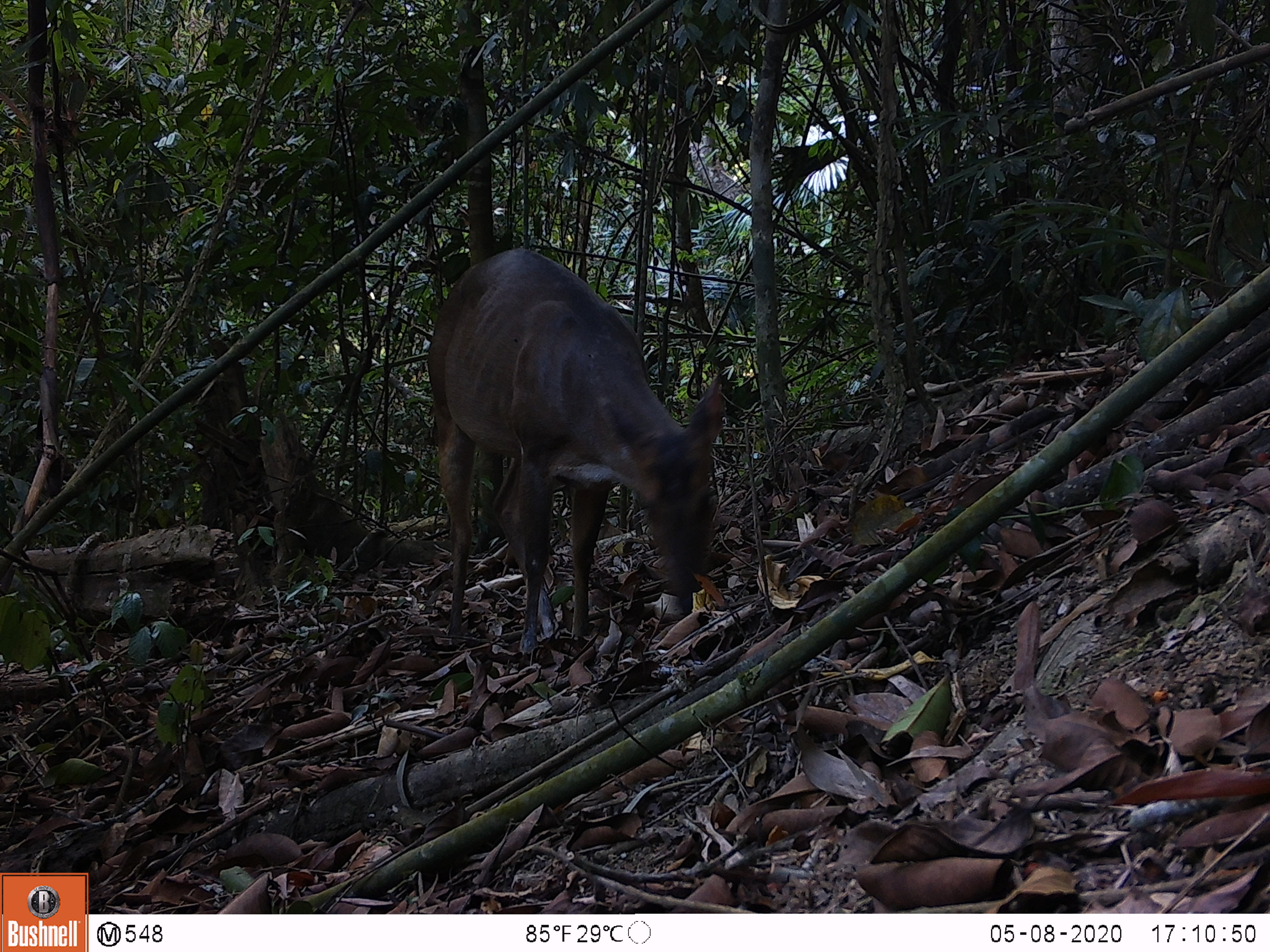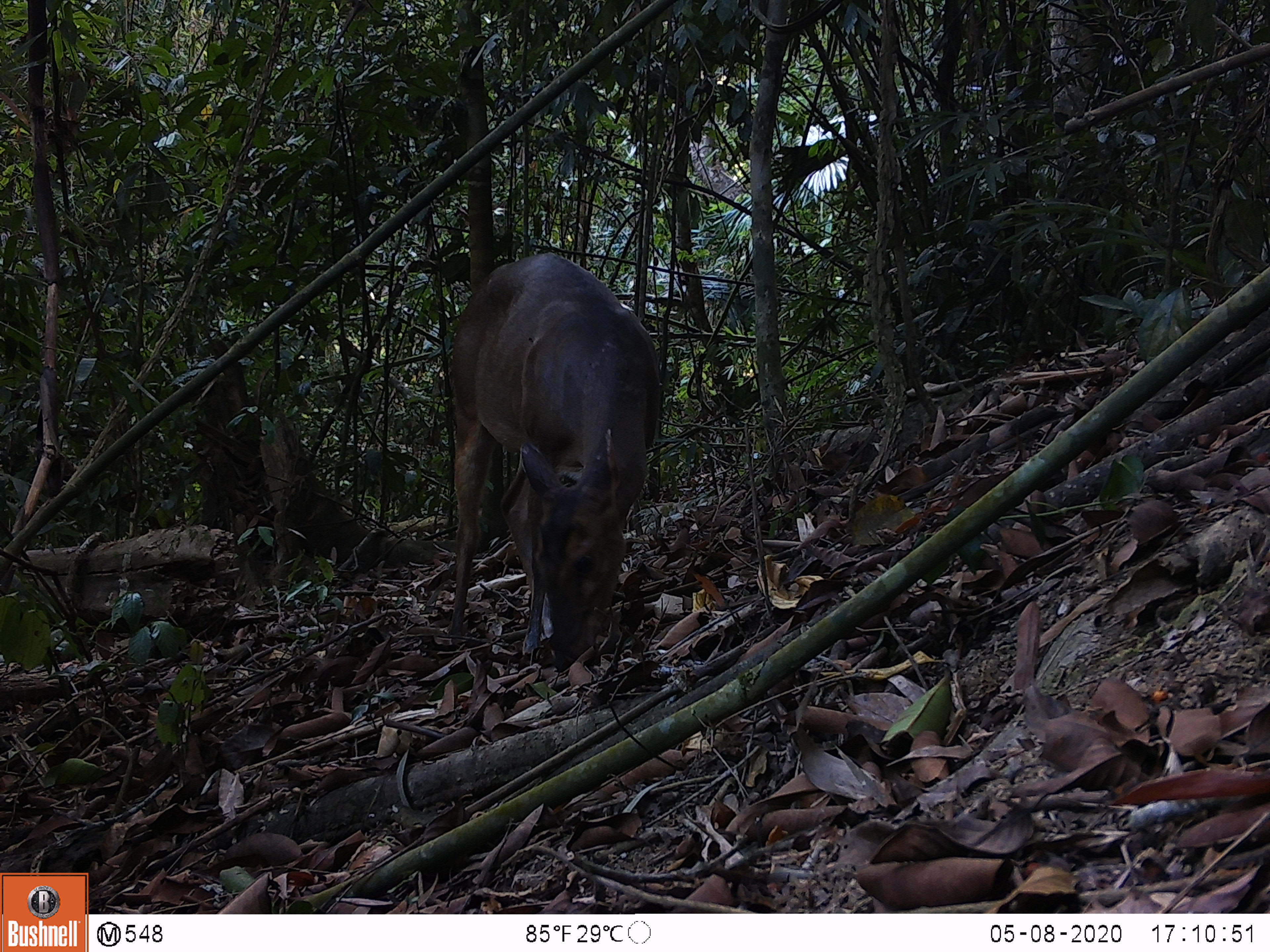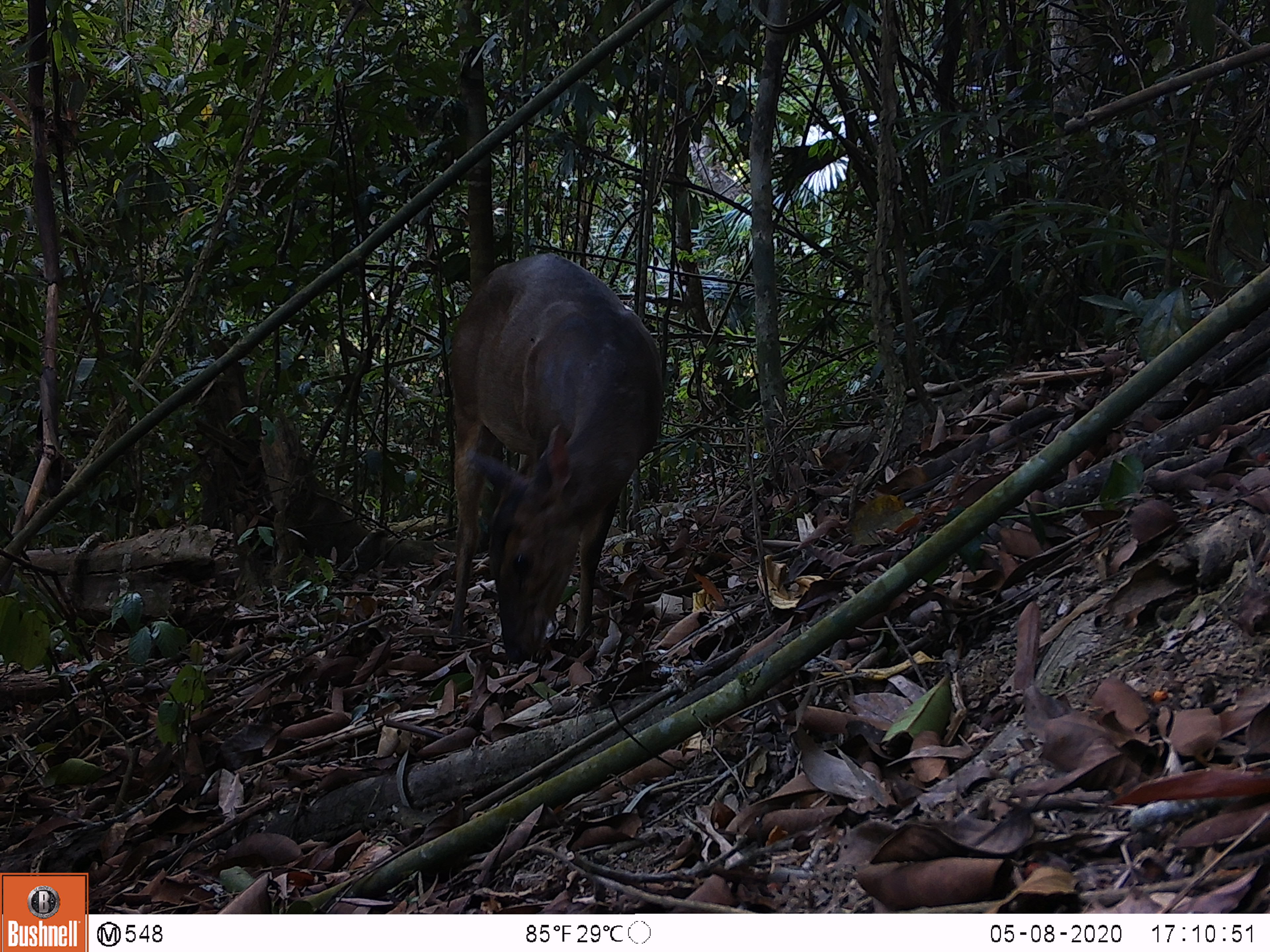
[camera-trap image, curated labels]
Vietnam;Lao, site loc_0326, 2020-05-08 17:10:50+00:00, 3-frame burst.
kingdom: Animalia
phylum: Chordata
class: Mammalia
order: Artiodactyla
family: Cervidae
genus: Muntiacus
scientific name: Muntiacus vuquangensis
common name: large-antlered muntjac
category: large antlered muntjac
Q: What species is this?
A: Large antlered muntjac (large-antlered muntjac) (Muntiacus vuquangensis).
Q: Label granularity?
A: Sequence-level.